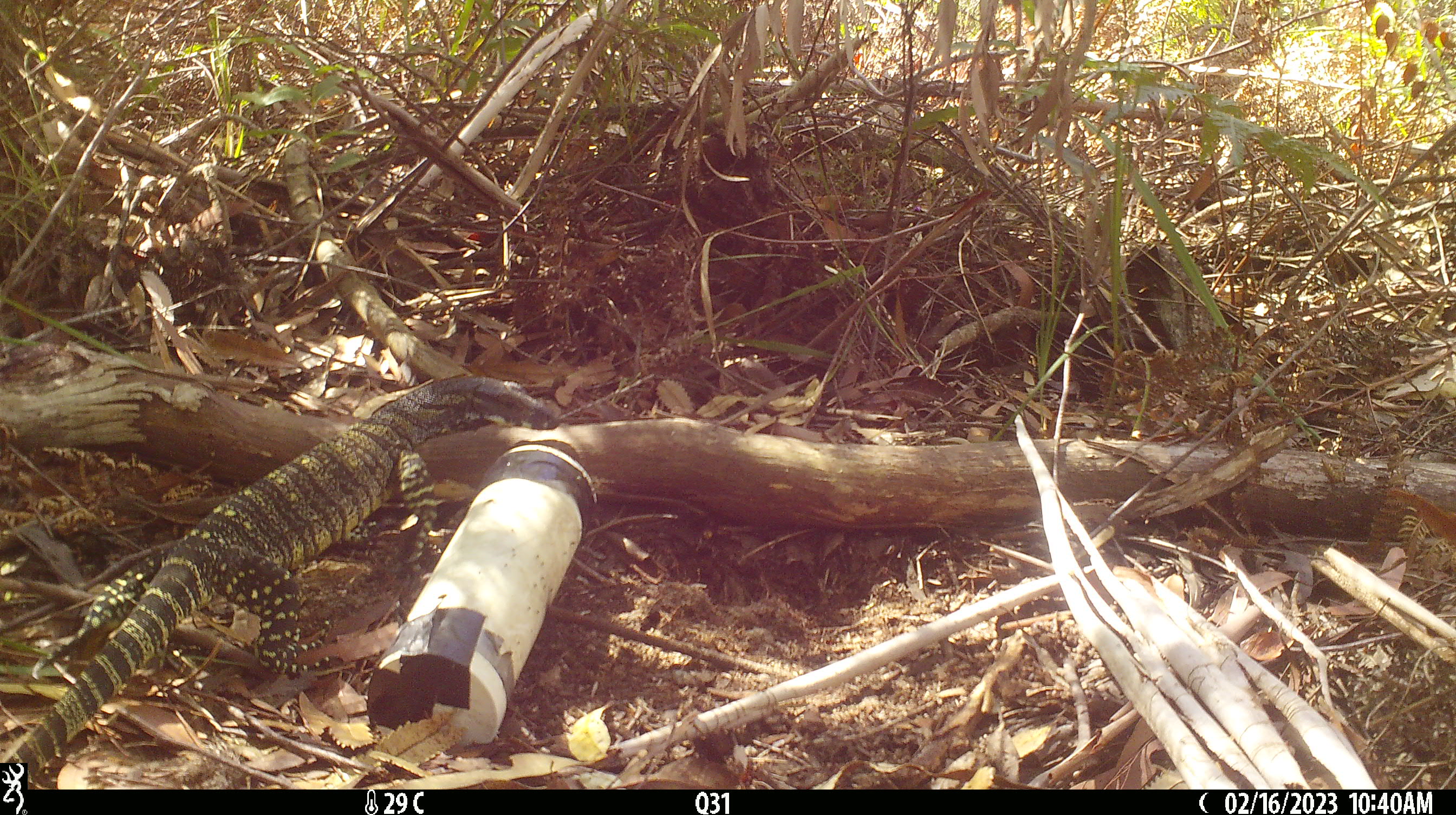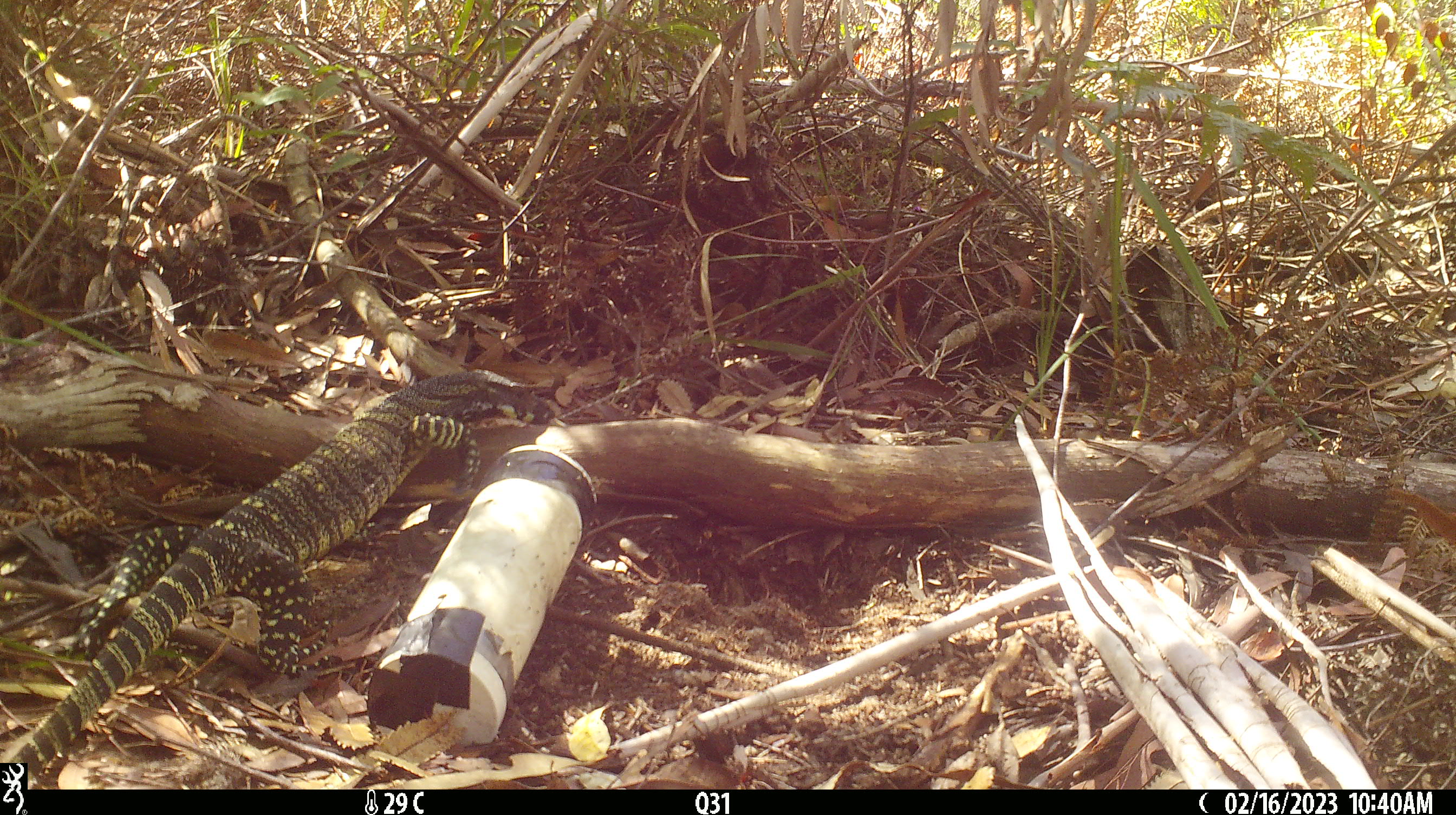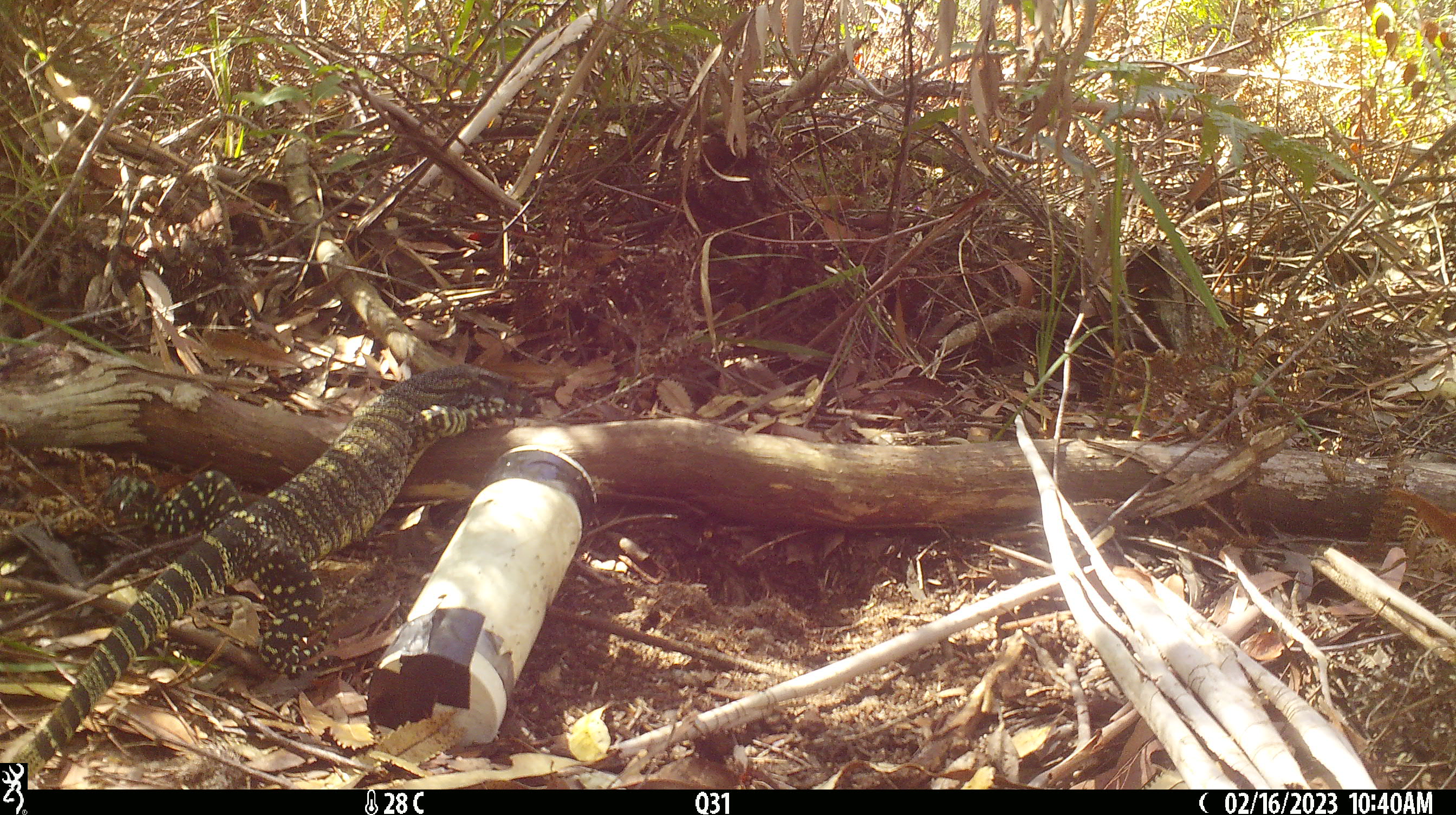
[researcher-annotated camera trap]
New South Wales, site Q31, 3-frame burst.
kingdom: Animalia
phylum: Chordata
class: Reptilia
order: Squamata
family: Varanidae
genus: Varanus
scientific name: Varanus varius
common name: lace monitor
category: goanna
Goanna (lace monitor) (Varanus varius).